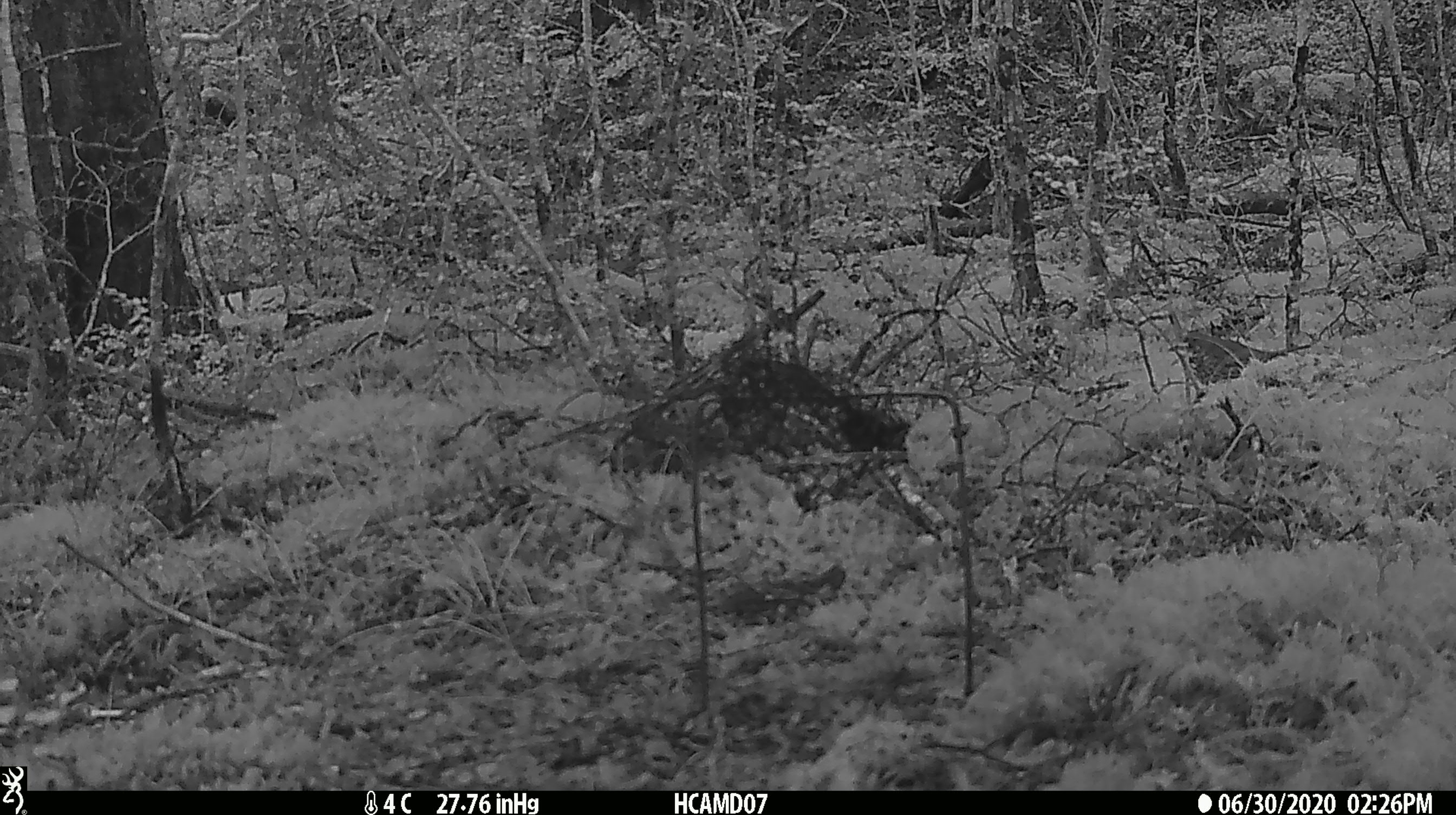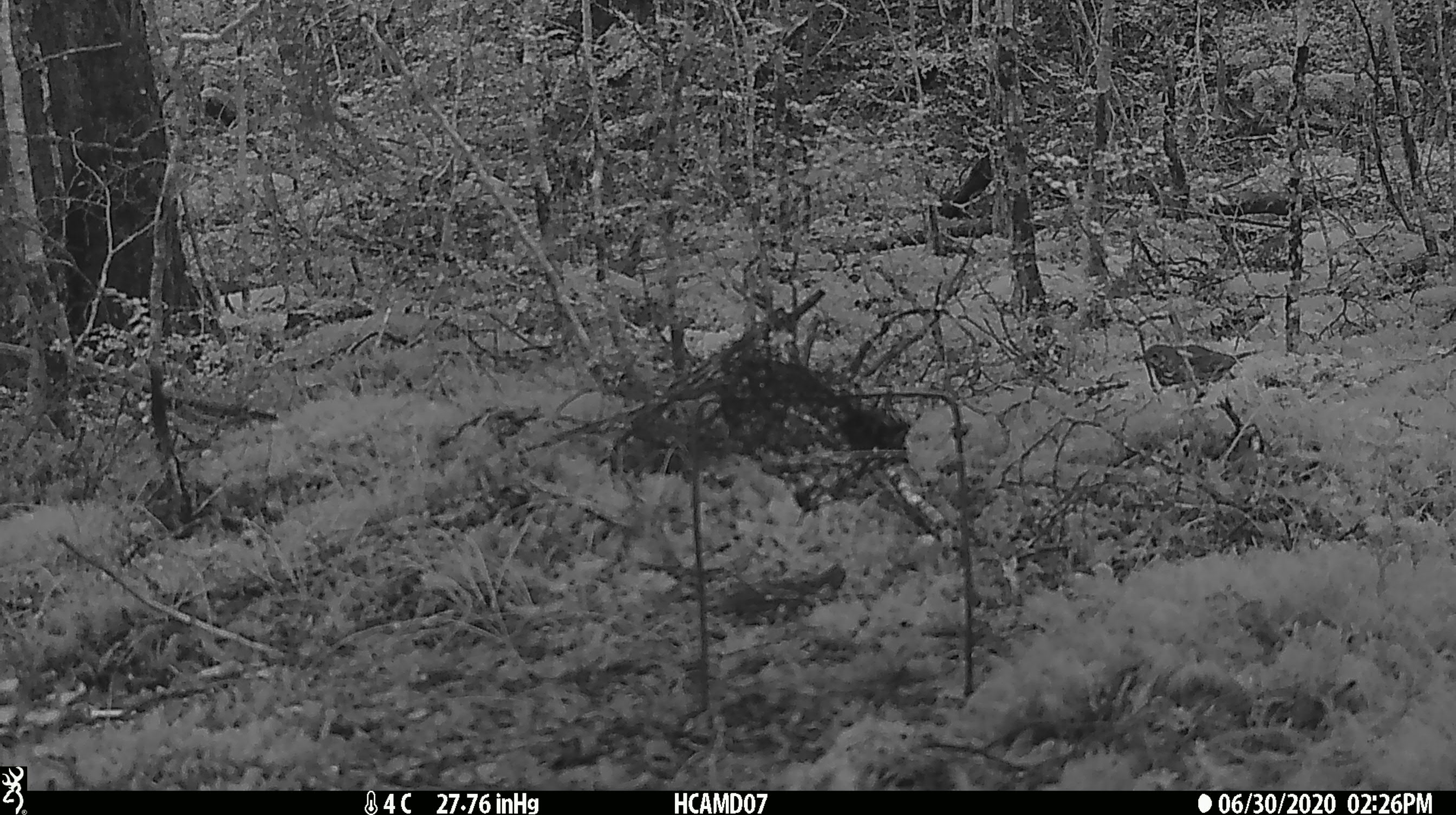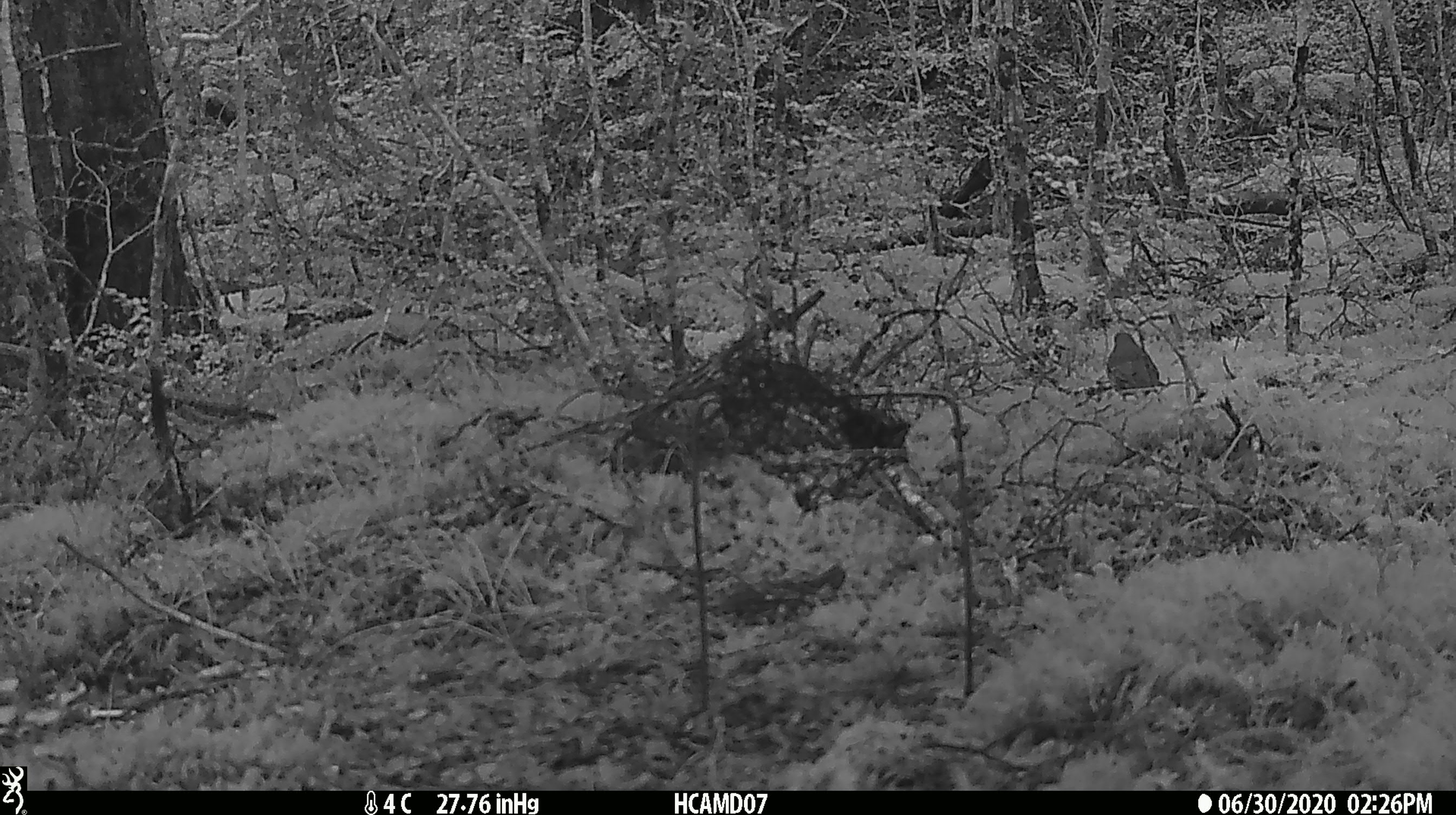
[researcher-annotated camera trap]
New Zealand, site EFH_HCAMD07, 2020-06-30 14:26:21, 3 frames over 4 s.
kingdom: Animalia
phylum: Chordata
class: Aves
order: Passeriformes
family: Turdidae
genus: Turdus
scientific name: Turdus philomelos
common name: song thrush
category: thrush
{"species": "thrush (song thrush) (Turdus philomelos)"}